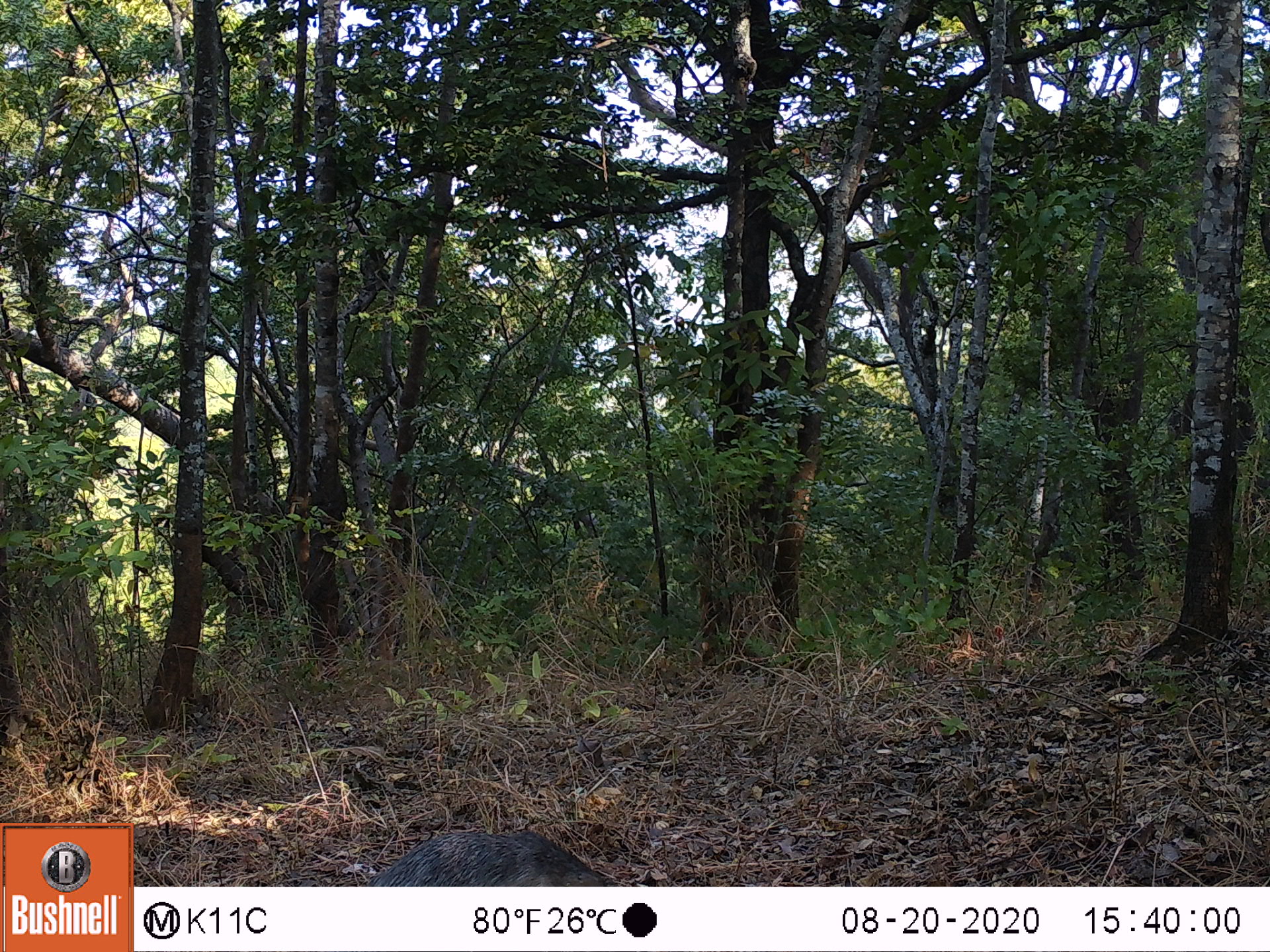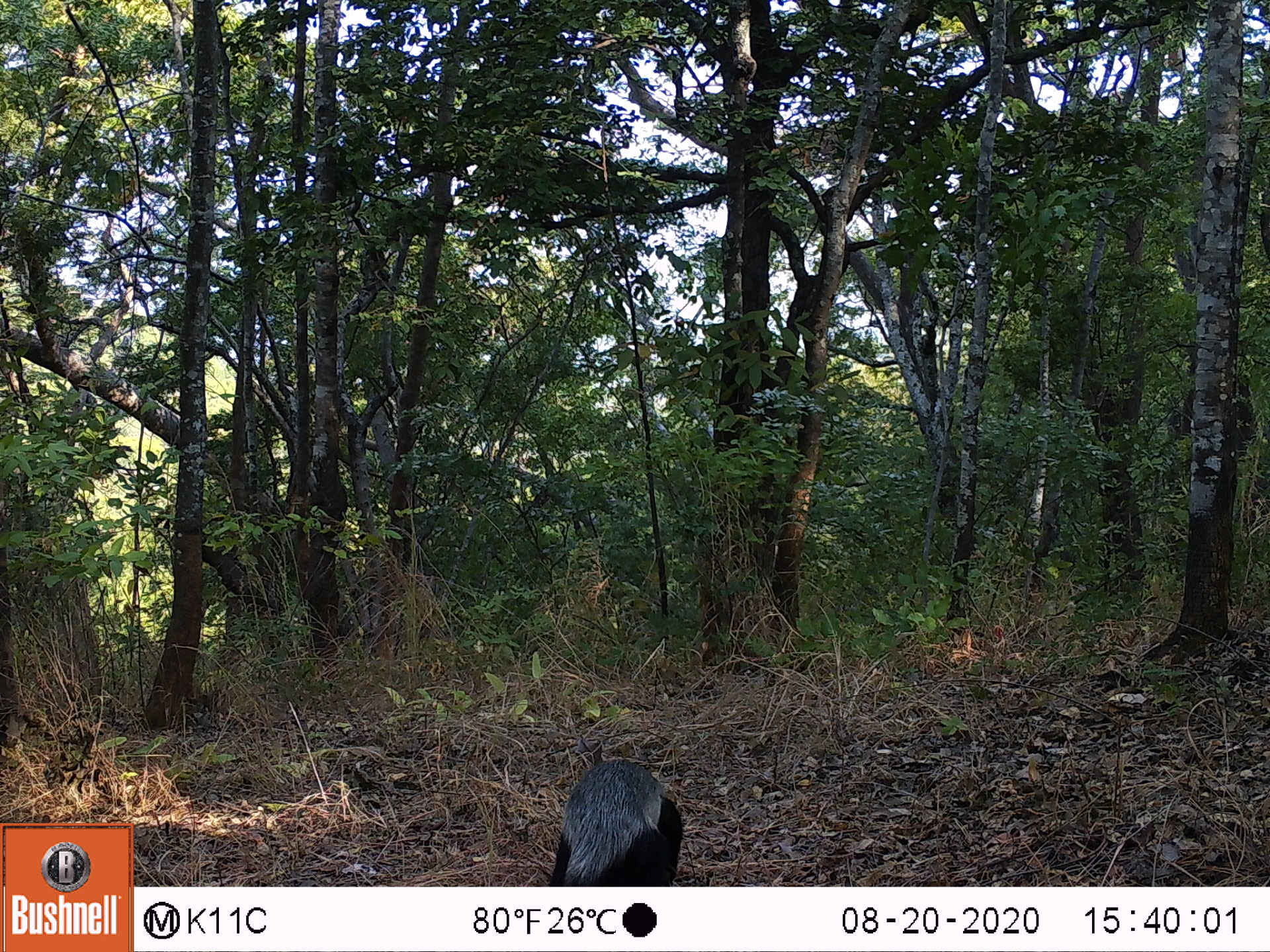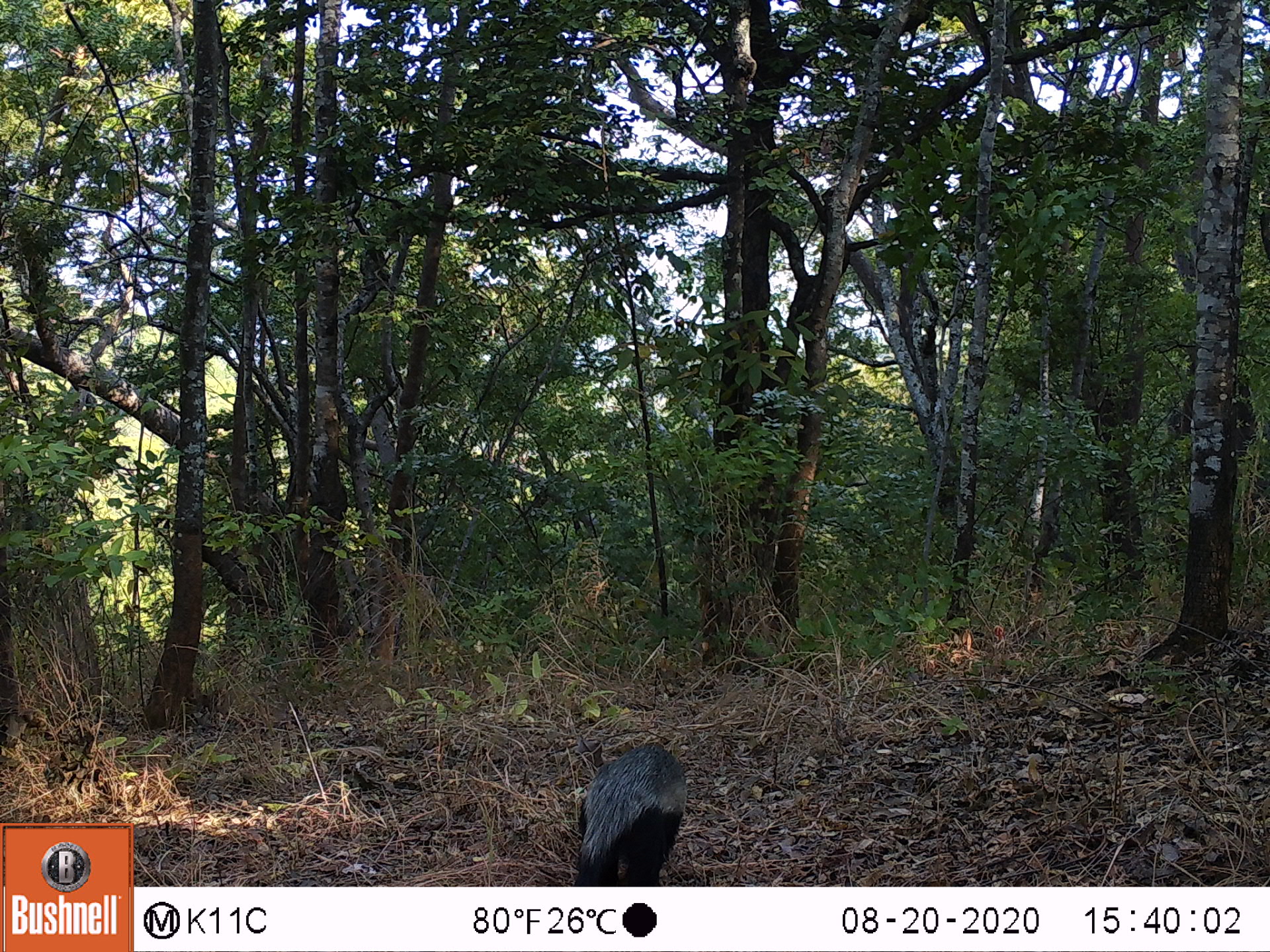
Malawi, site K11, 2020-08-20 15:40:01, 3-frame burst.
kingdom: Animalia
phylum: Chordata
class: Mammalia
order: Carnivora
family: Mustelidae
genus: Mellivora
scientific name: Mellivora capensis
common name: honey badger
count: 1